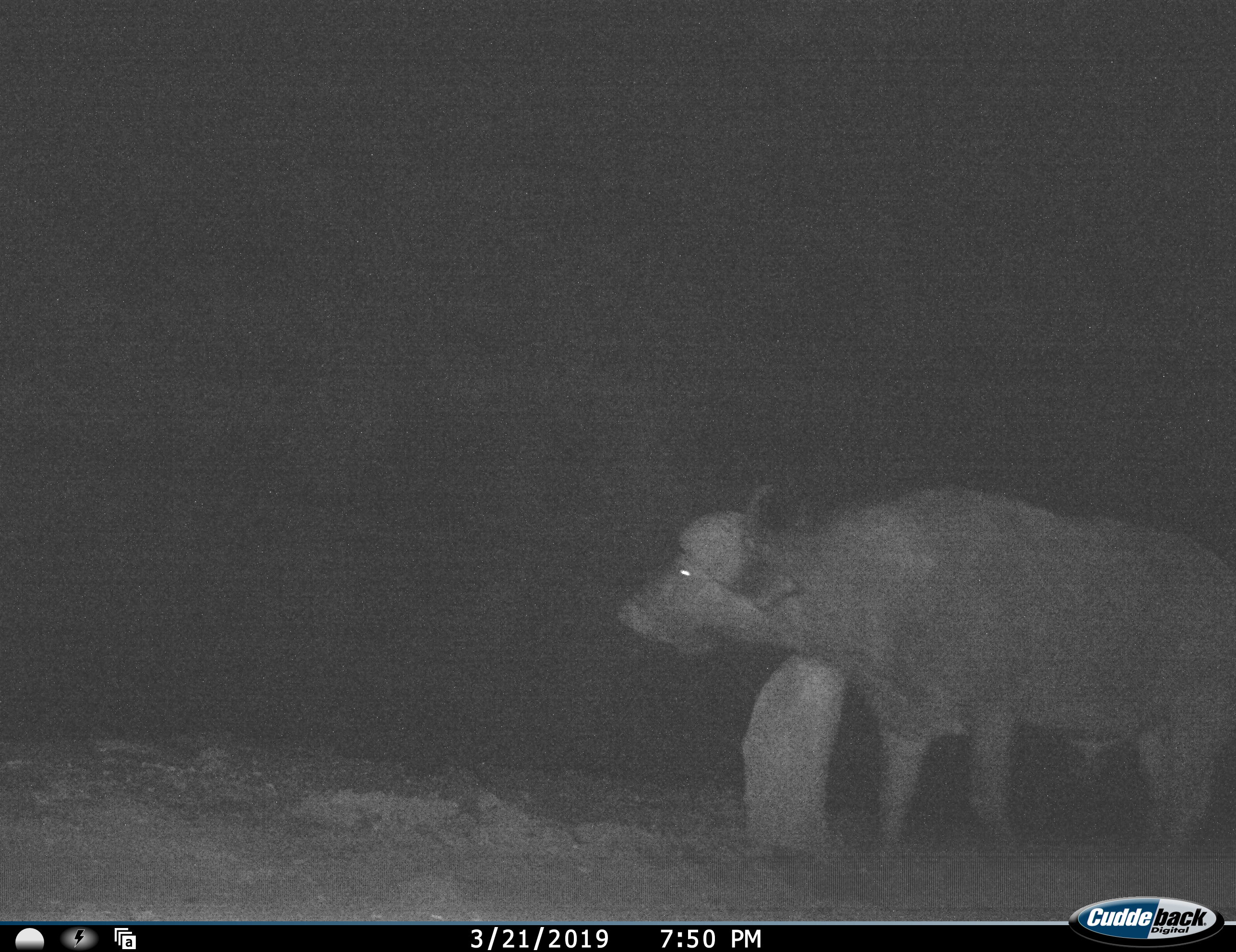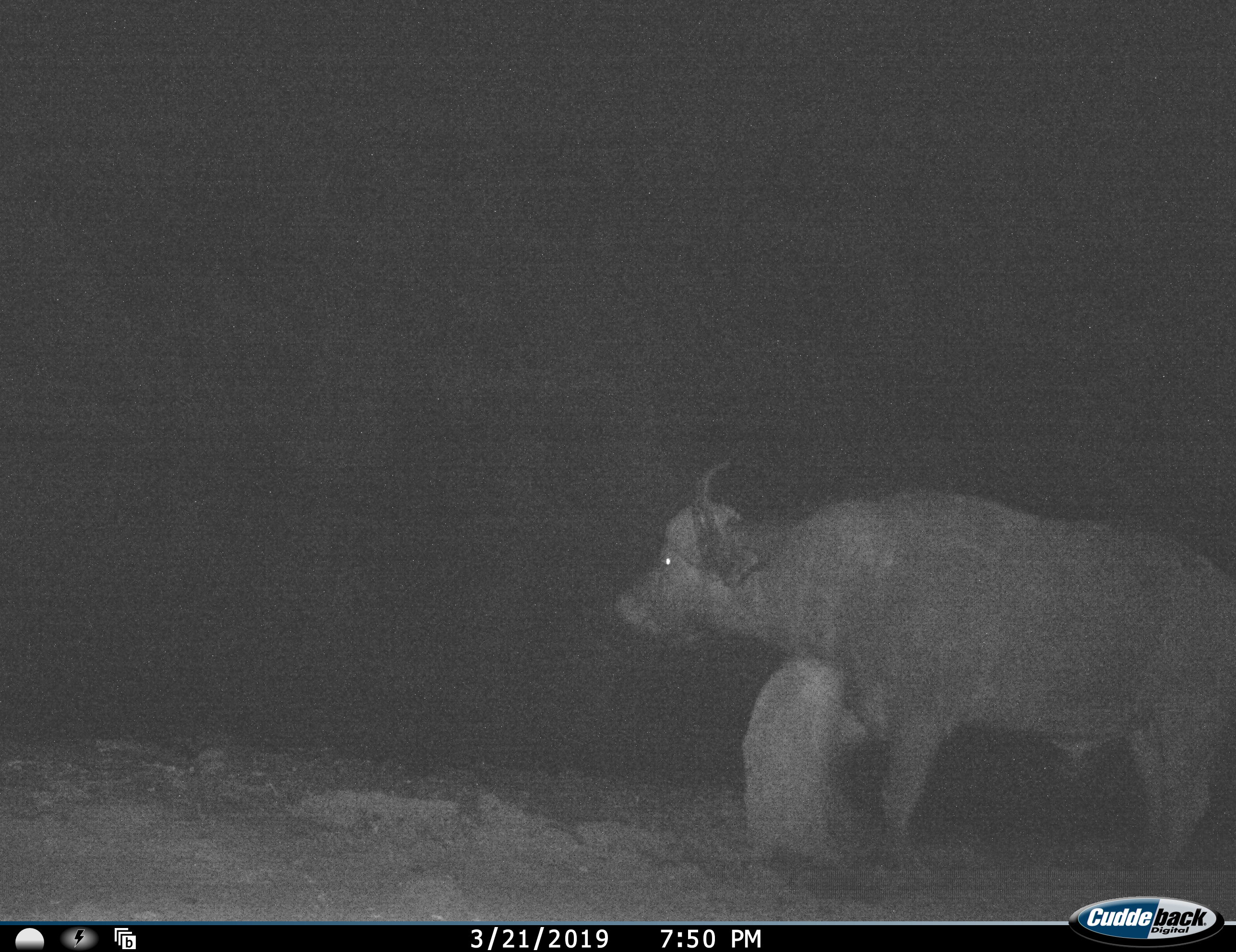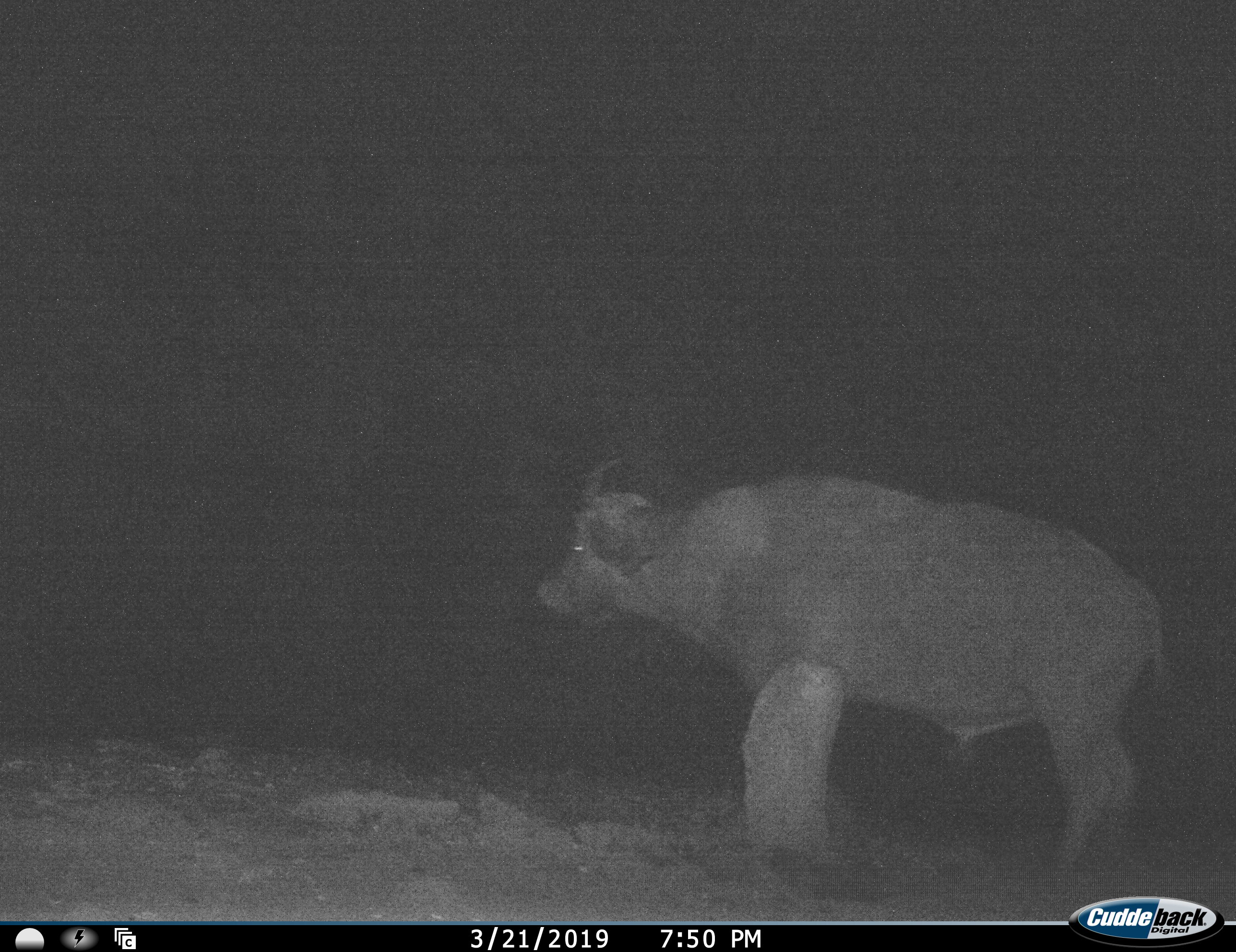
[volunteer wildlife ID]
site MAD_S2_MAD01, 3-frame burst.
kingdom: Animalia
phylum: Chordata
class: Mammalia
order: Artiodactyla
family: Bovidae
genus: Syncerus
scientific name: Syncerus caffer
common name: african buffalo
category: buffalo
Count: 1.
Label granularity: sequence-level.